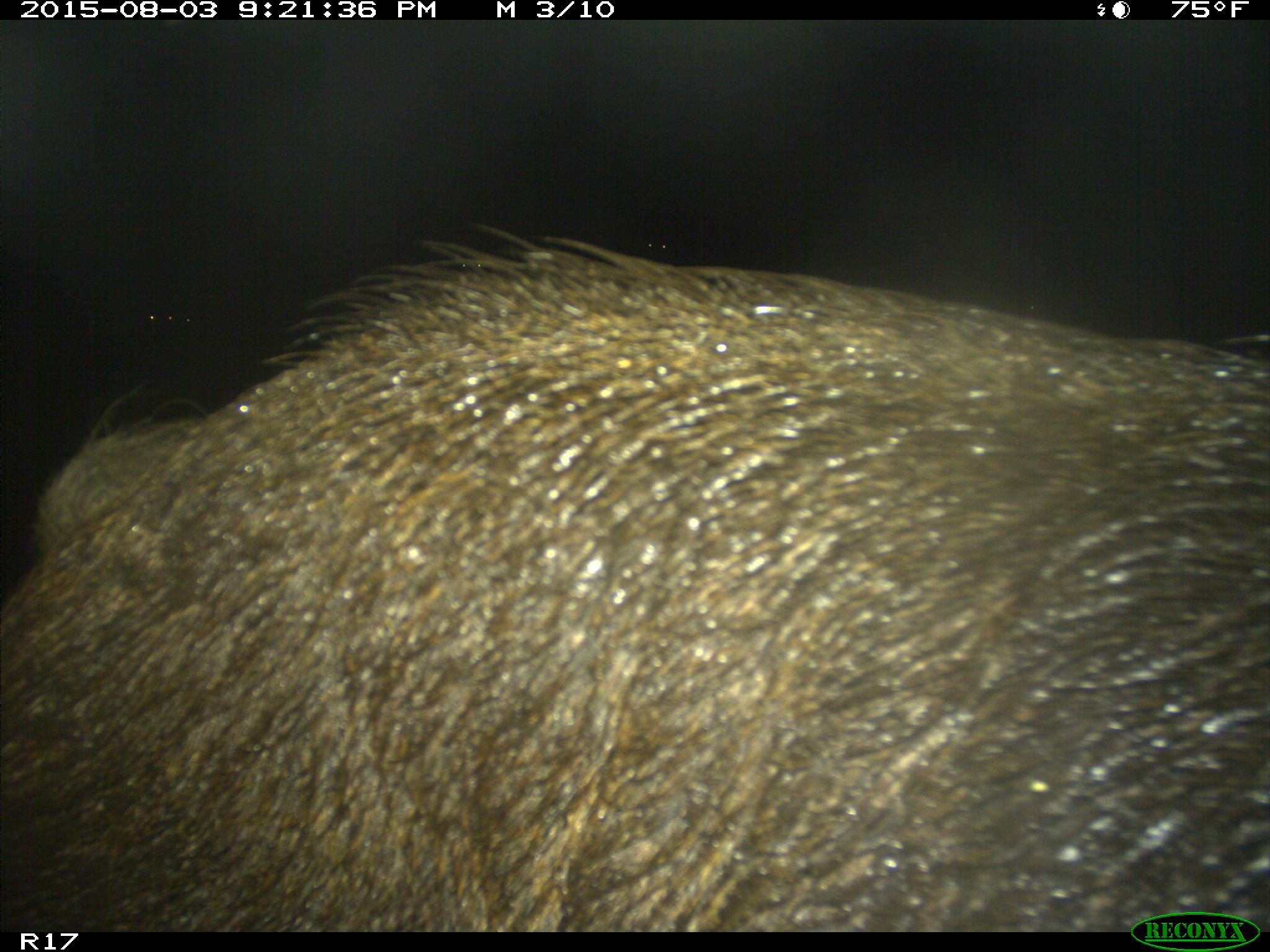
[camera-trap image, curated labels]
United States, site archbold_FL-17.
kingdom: Animalia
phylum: Chordata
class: Mammalia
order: Artiodactyla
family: Suidae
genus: Sus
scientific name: Sus scrofa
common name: wild boar